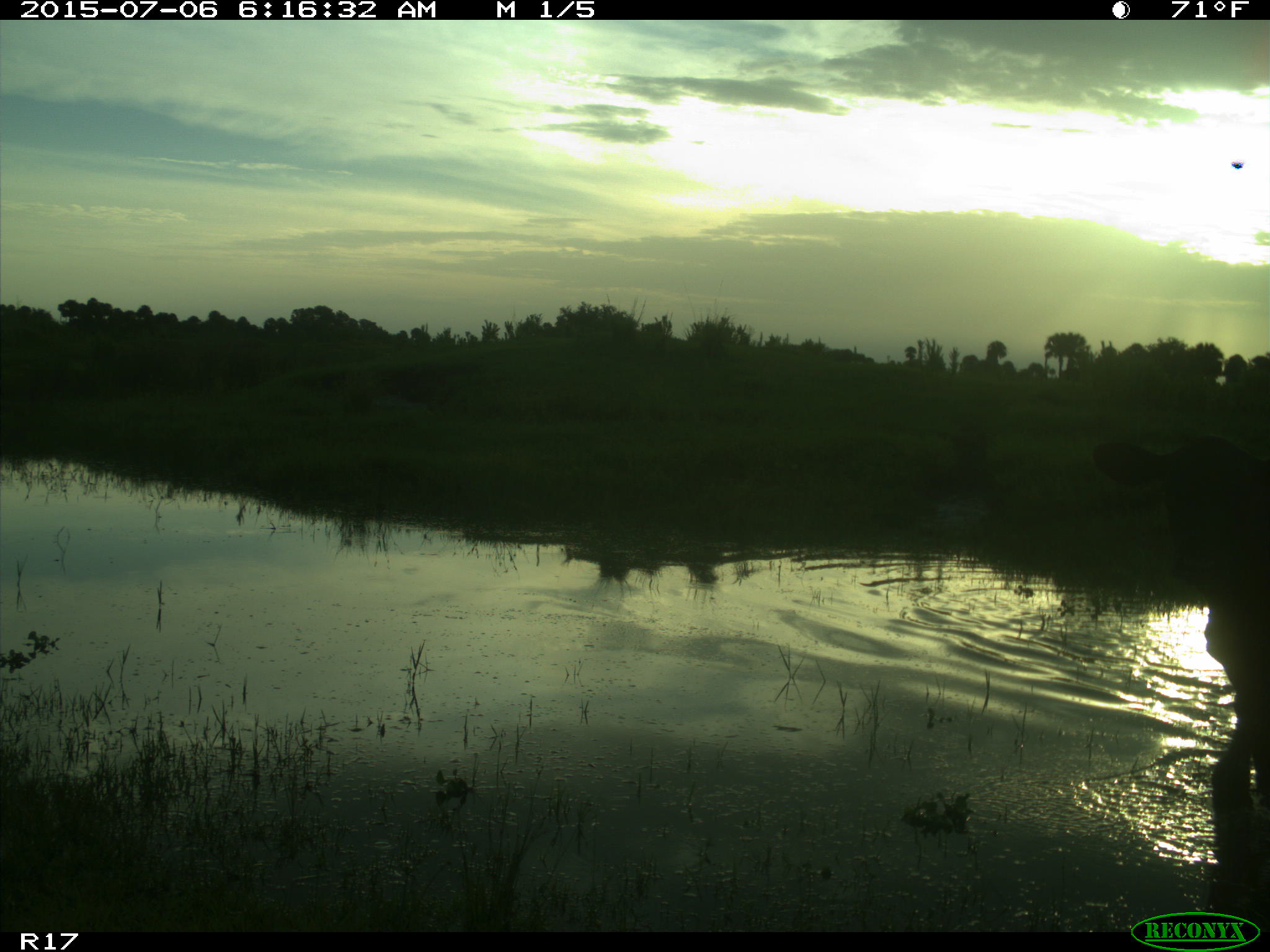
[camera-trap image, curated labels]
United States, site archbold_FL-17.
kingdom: Animalia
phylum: Chordata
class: Mammalia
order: Artiodactyla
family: Bovidae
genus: Bos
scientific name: Bos taurus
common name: domestic cow